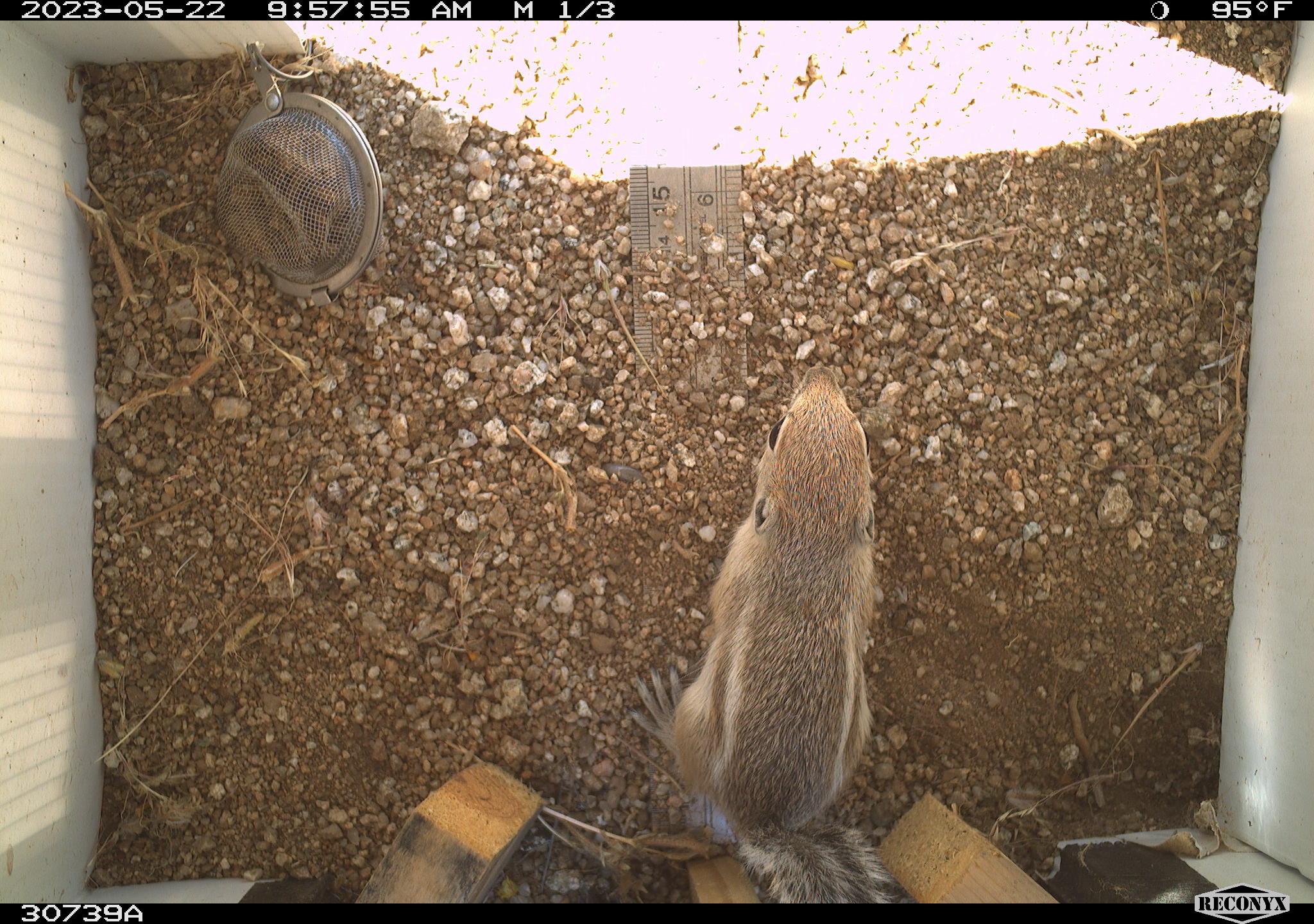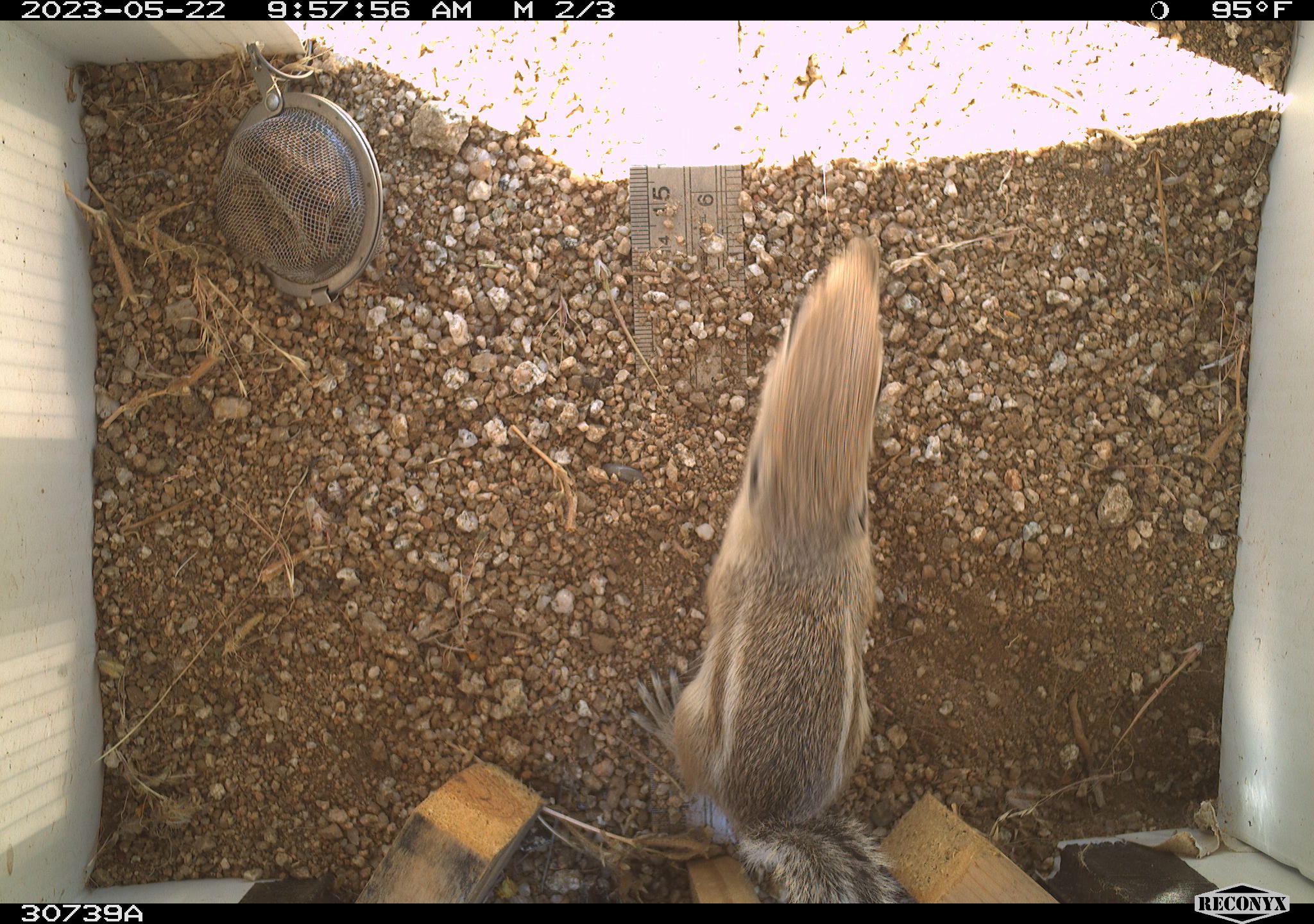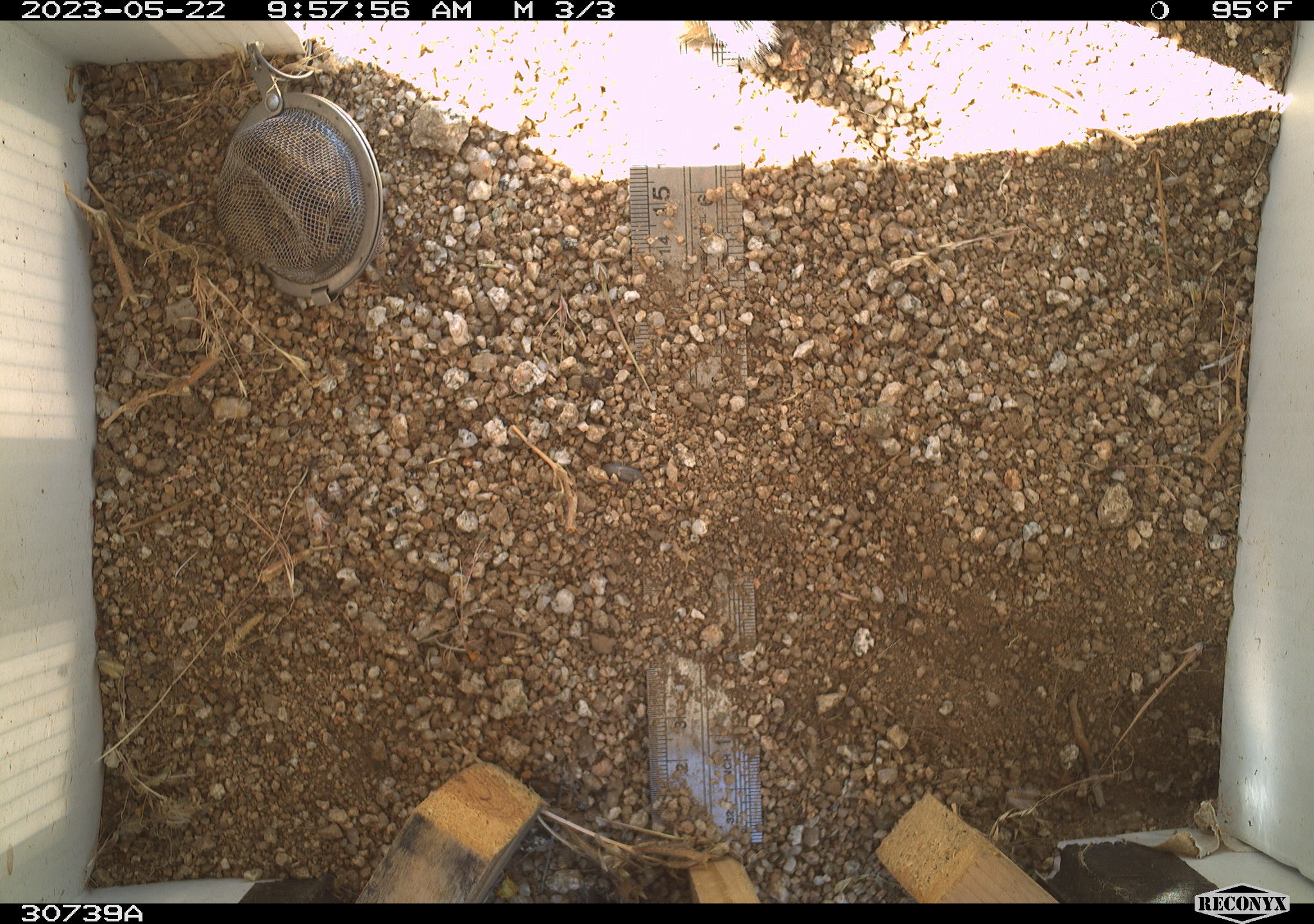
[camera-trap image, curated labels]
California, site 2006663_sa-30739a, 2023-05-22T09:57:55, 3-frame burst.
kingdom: Animalia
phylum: Chordata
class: Mammalia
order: Rodentia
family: Sciuridae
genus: Ammospermophilus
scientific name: Ammospermophilus leucurus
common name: white-tailed antelope squirrel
White-tailed antelope squirrel (Ammospermophilus leucurus).